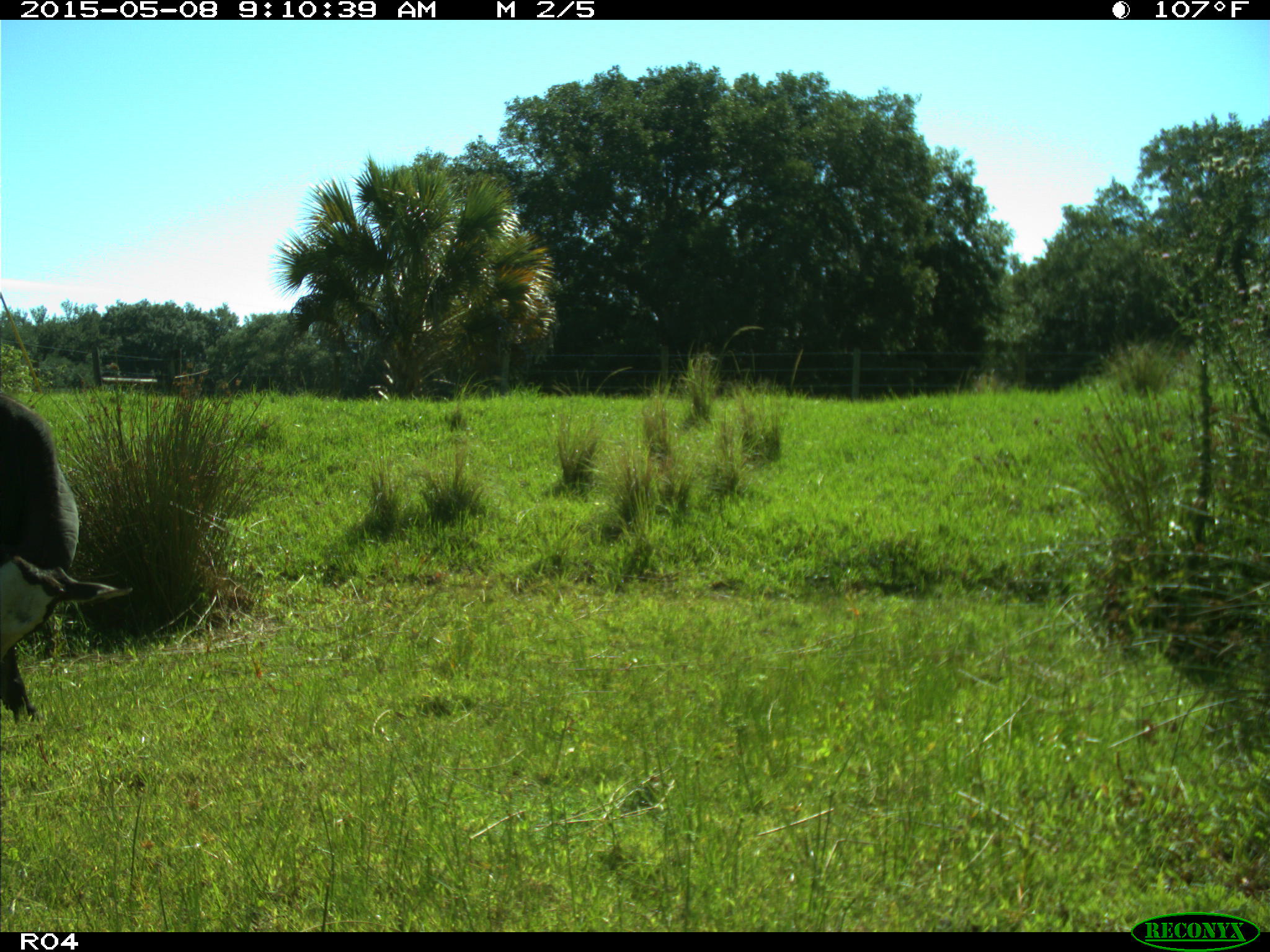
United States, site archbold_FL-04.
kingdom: Animalia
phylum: Chordata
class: Mammalia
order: Artiodactyla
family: Bovidae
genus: Bos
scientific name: Bos taurus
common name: domestic cow